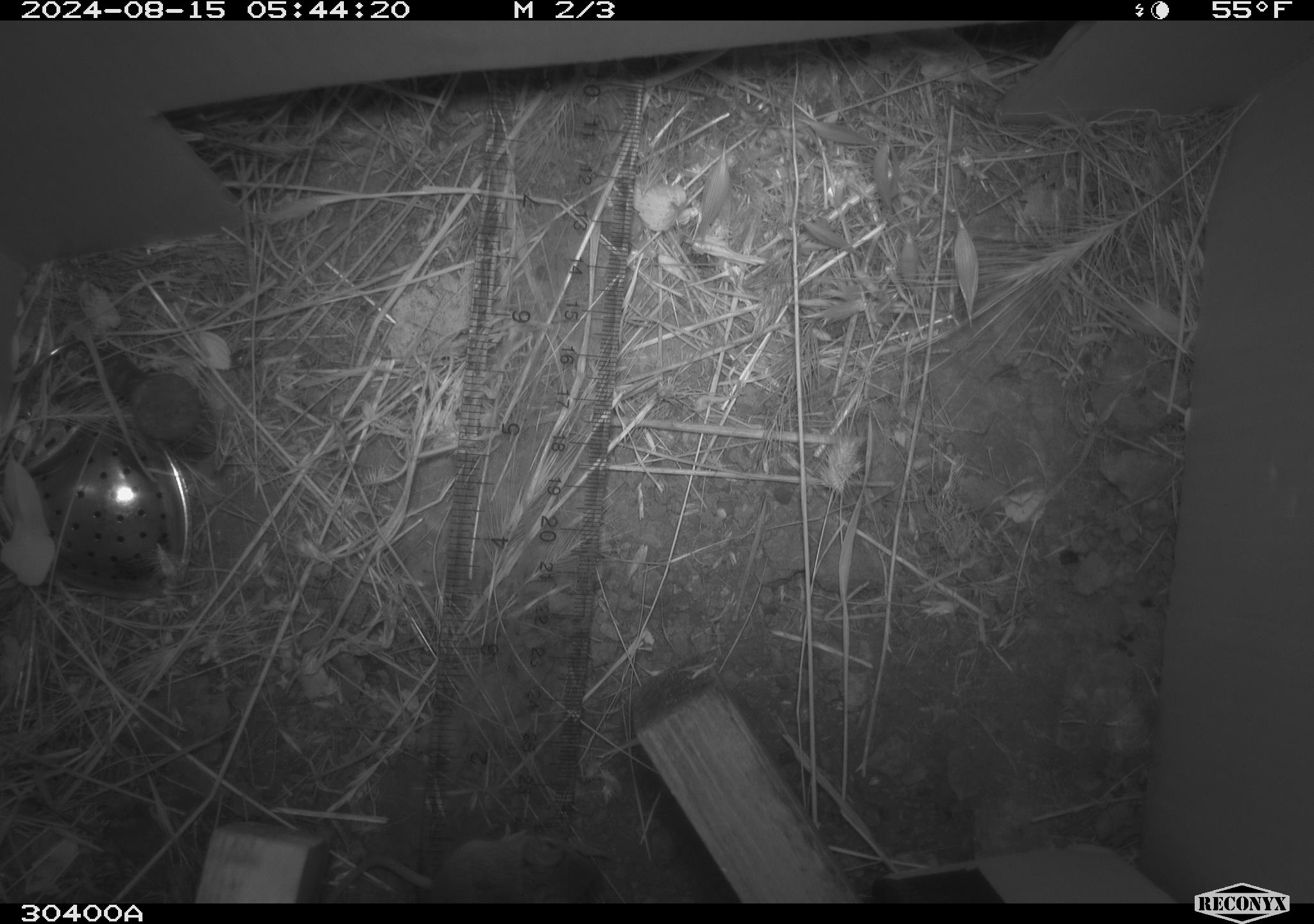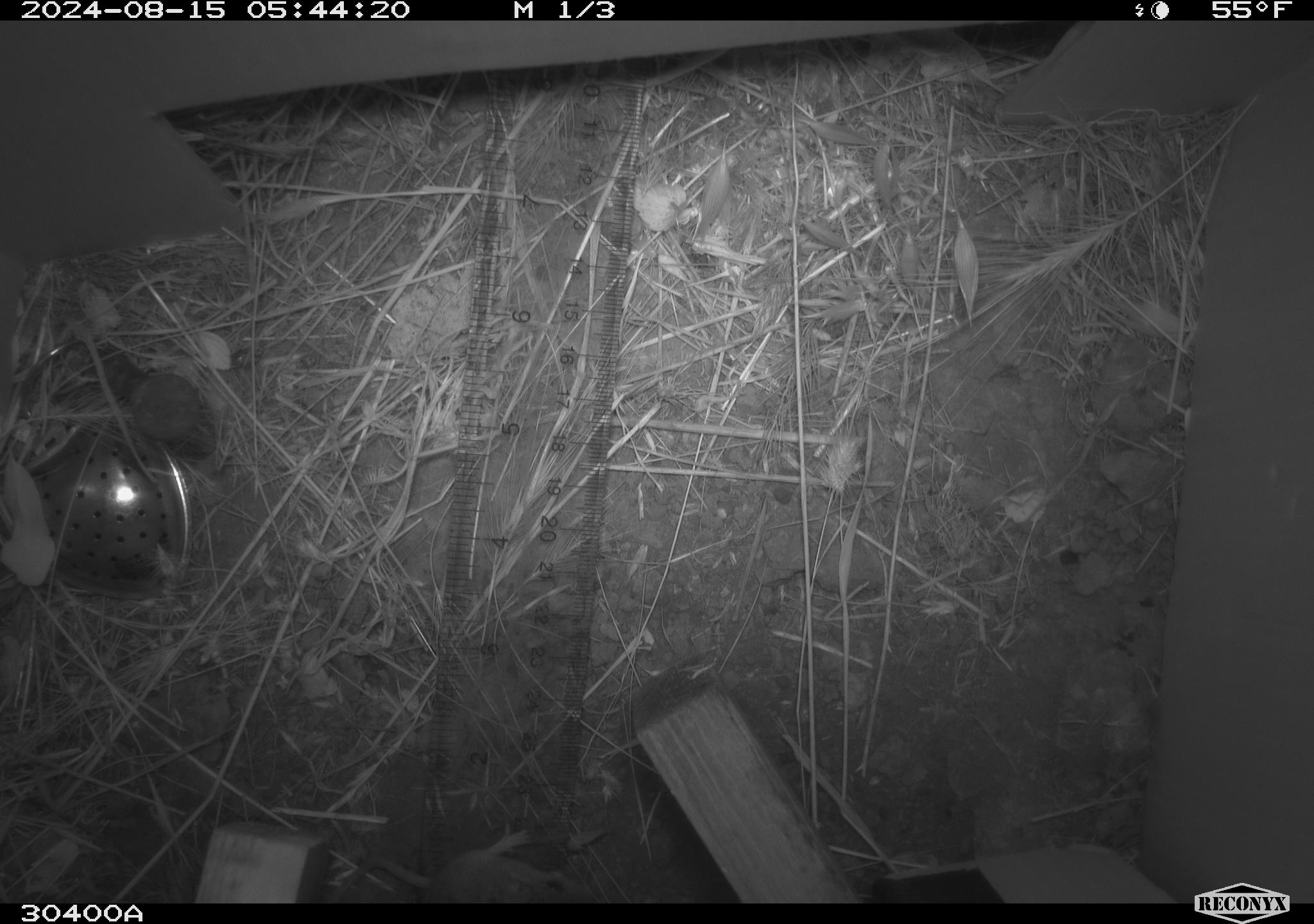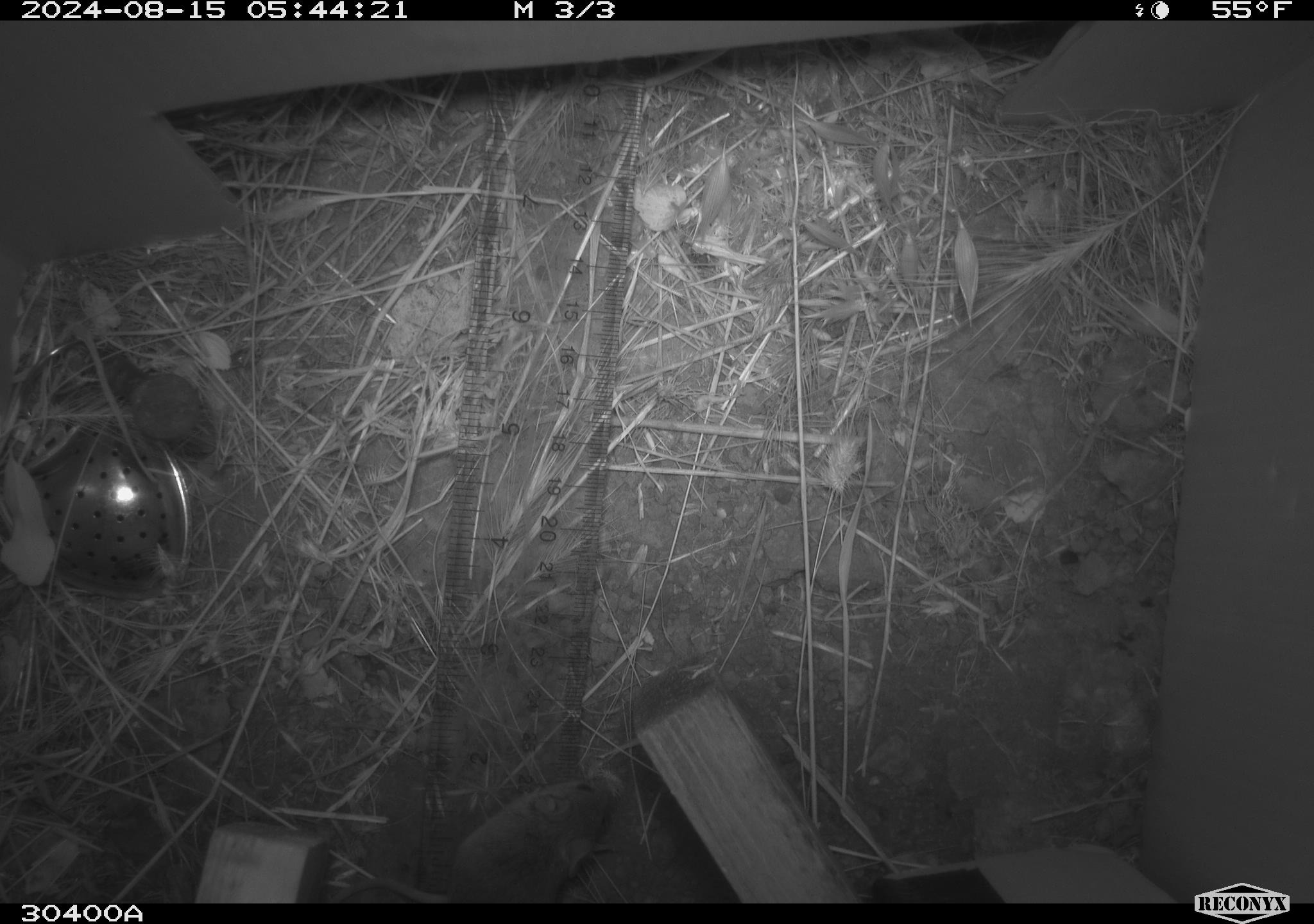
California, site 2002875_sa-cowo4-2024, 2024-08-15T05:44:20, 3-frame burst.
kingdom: Animalia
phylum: Chordata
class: Mammalia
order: Rodentia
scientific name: Rodentia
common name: mouse species